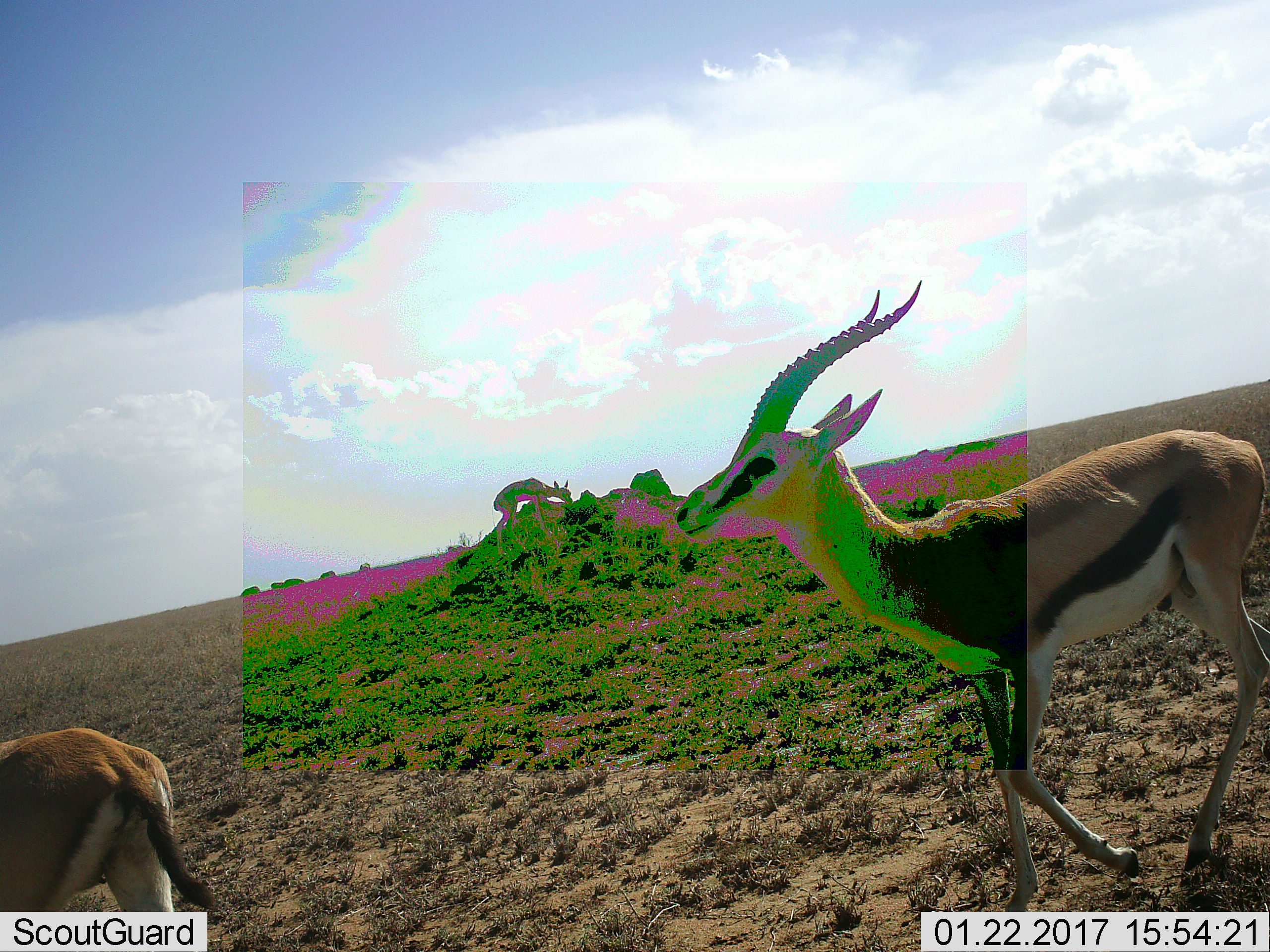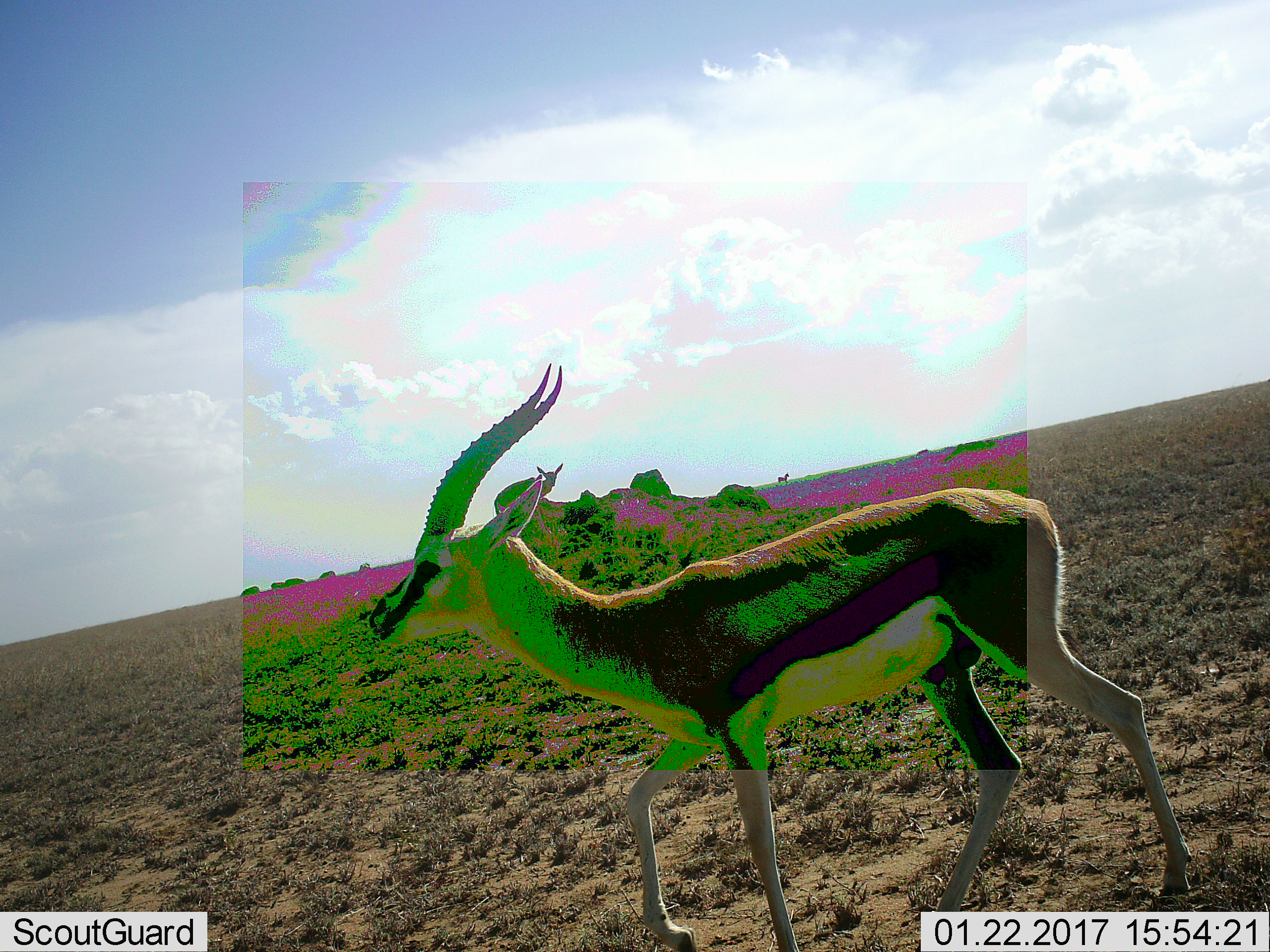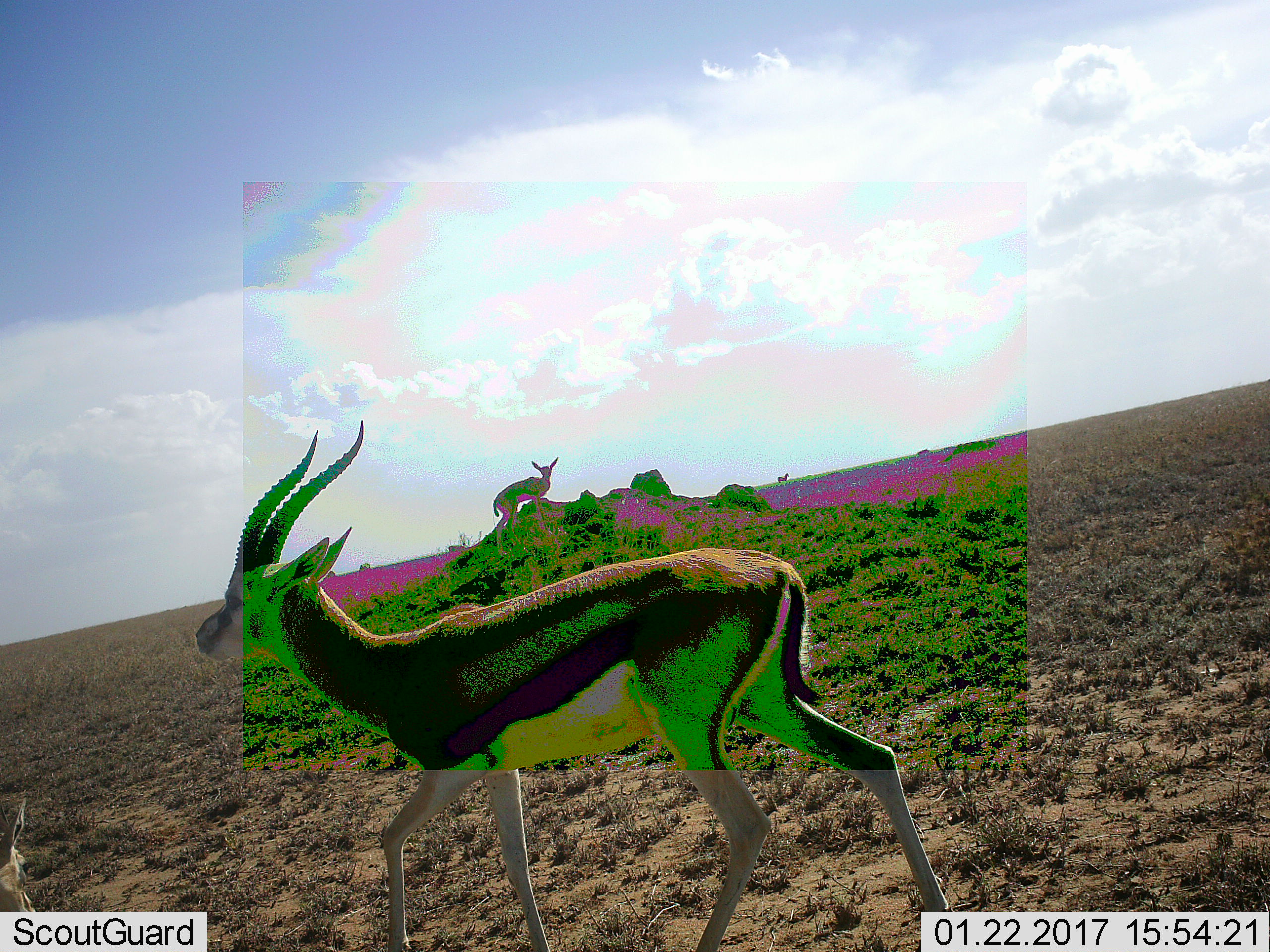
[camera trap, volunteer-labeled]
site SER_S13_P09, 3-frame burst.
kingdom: Animalia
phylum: Chordata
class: Mammalia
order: Artiodactyla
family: Bovidae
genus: Eudorcas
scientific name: Eudorcas thomsonii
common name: thomson's gazelle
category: gazellethomsons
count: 3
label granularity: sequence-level